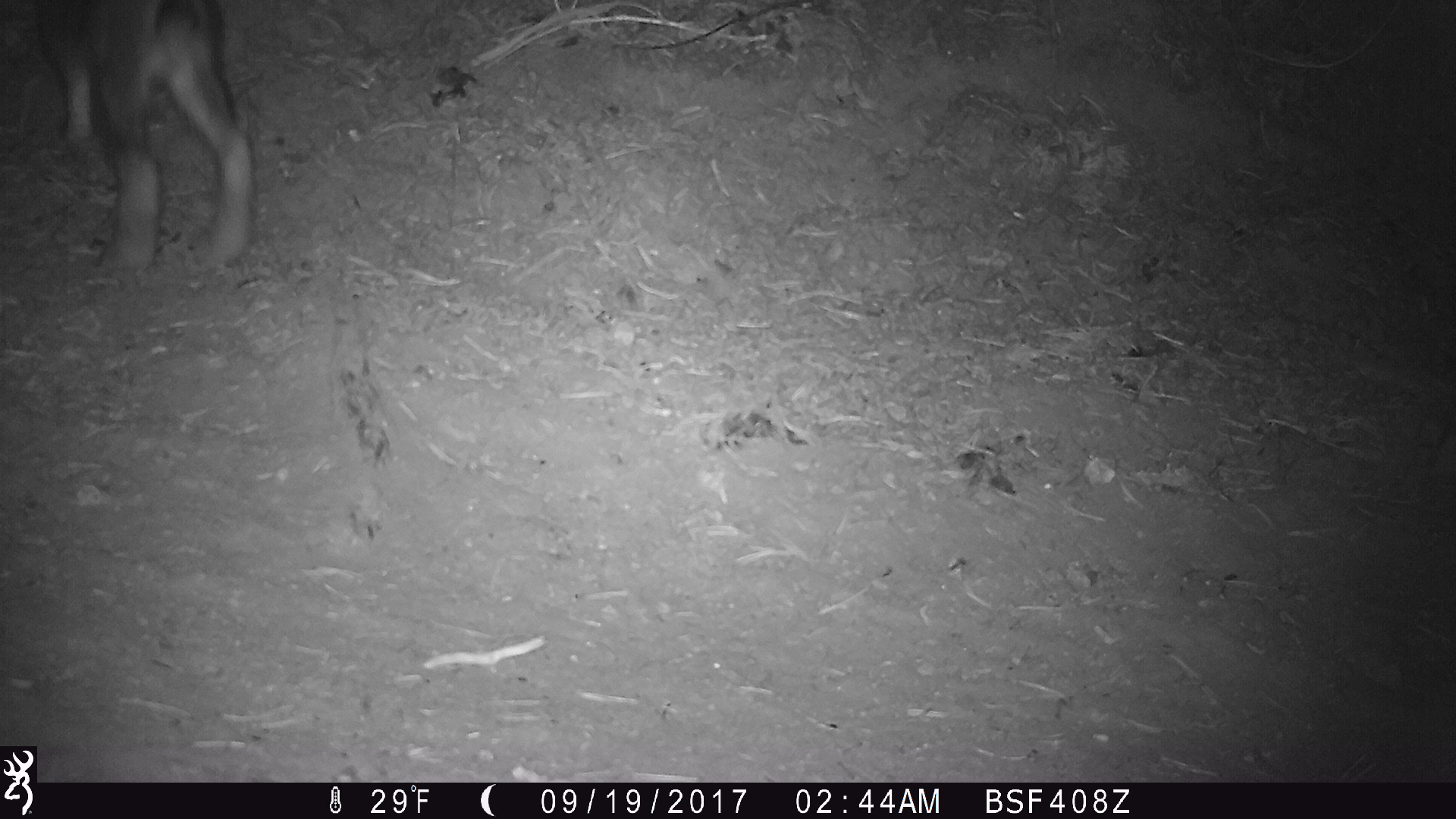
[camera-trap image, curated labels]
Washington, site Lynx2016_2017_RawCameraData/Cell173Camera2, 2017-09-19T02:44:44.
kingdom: Animalia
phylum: Chordata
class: Mammalia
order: Lagomorpha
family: Leporidae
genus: Lepus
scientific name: Lepus americanus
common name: snowshoe hare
Lepus americanus (snowshoe hare). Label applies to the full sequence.